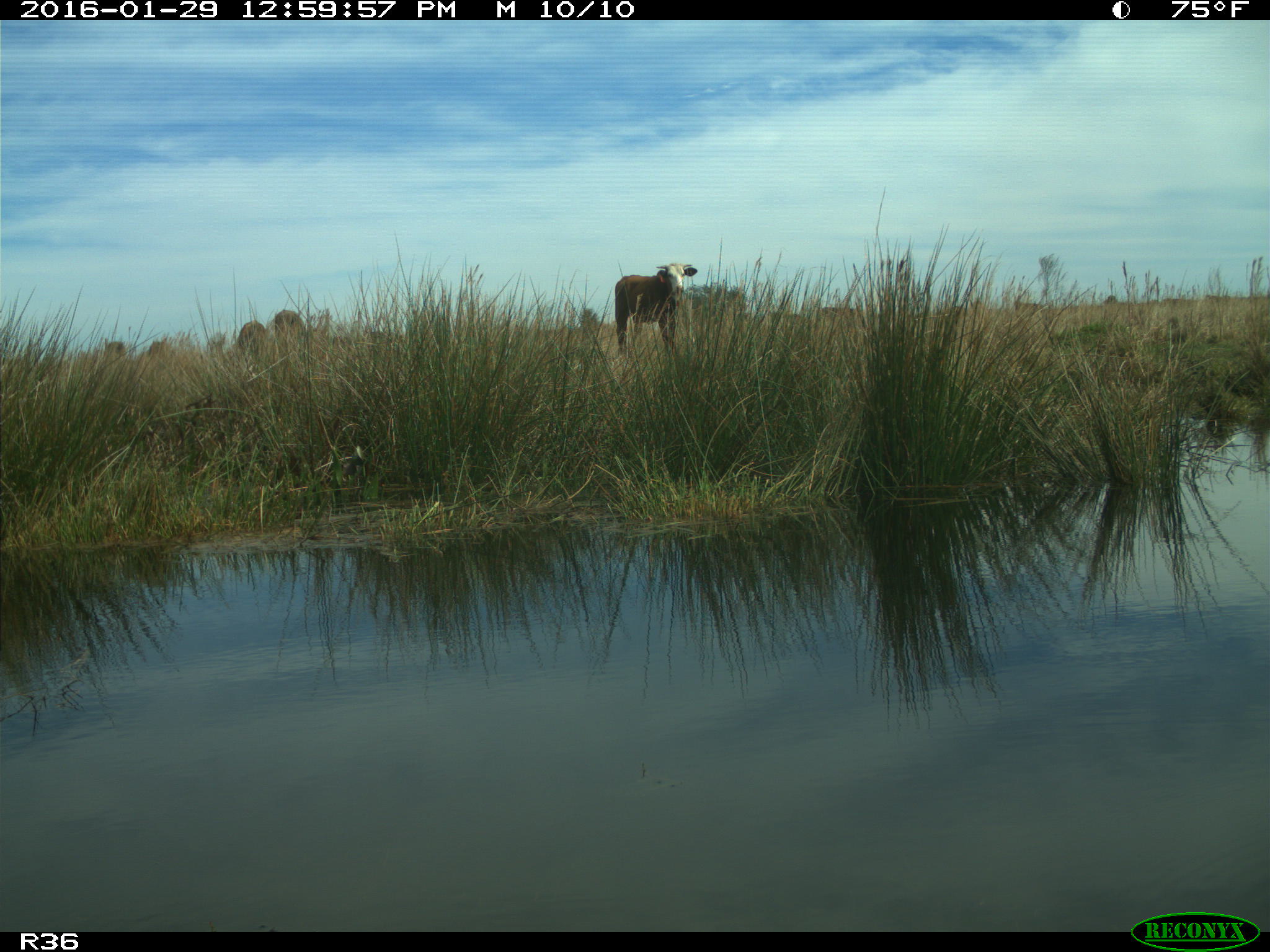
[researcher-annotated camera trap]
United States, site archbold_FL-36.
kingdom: Animalia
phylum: Chordata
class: Mammalia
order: Artiodactyla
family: Bovidae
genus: Bos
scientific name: Bos taurus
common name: domestic cow